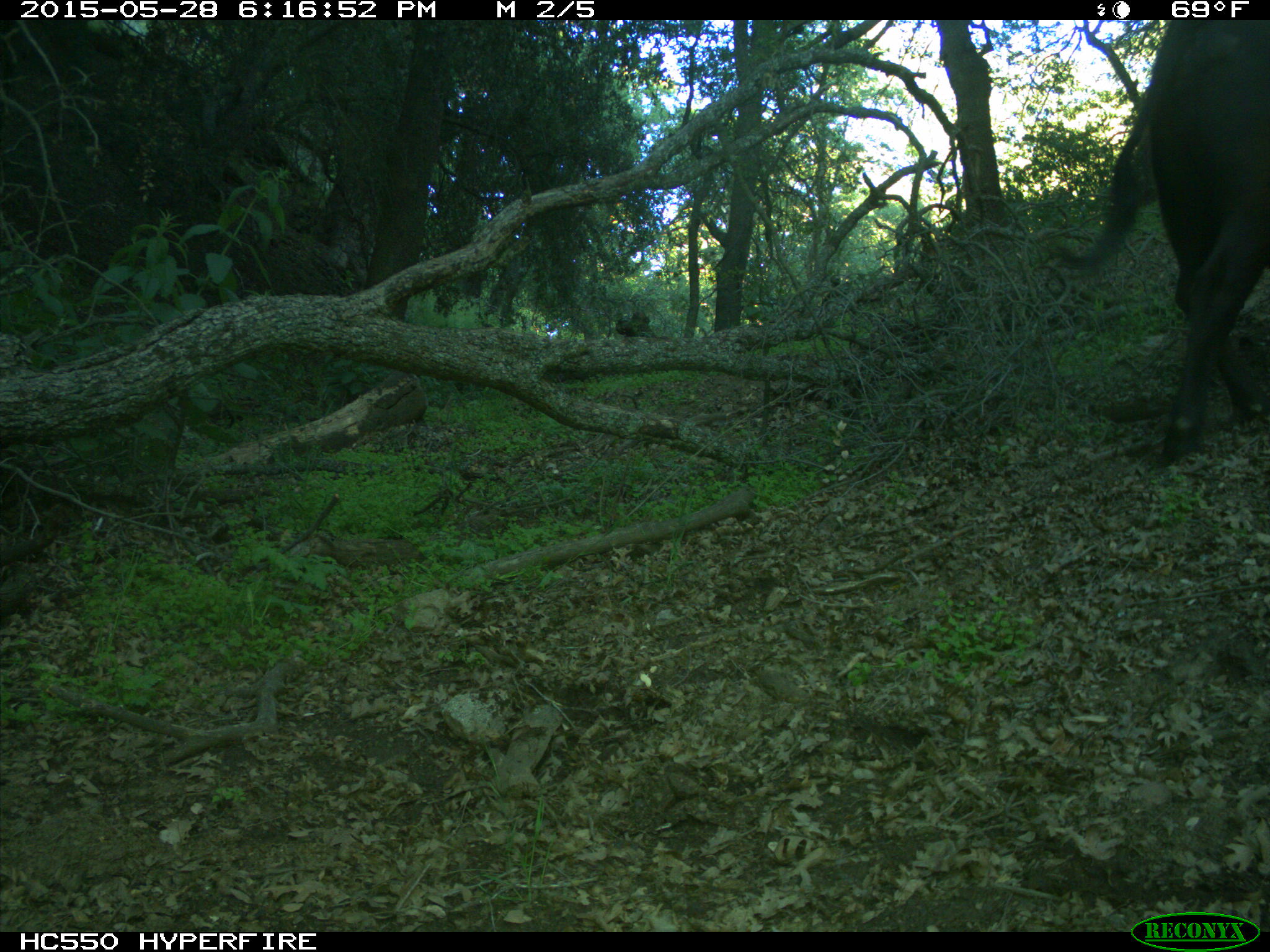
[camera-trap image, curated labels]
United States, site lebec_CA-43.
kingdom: Animalia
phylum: Chordata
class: Mammalia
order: Artiodactyla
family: Bovidae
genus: Bos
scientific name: Bos taurus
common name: domestic cow